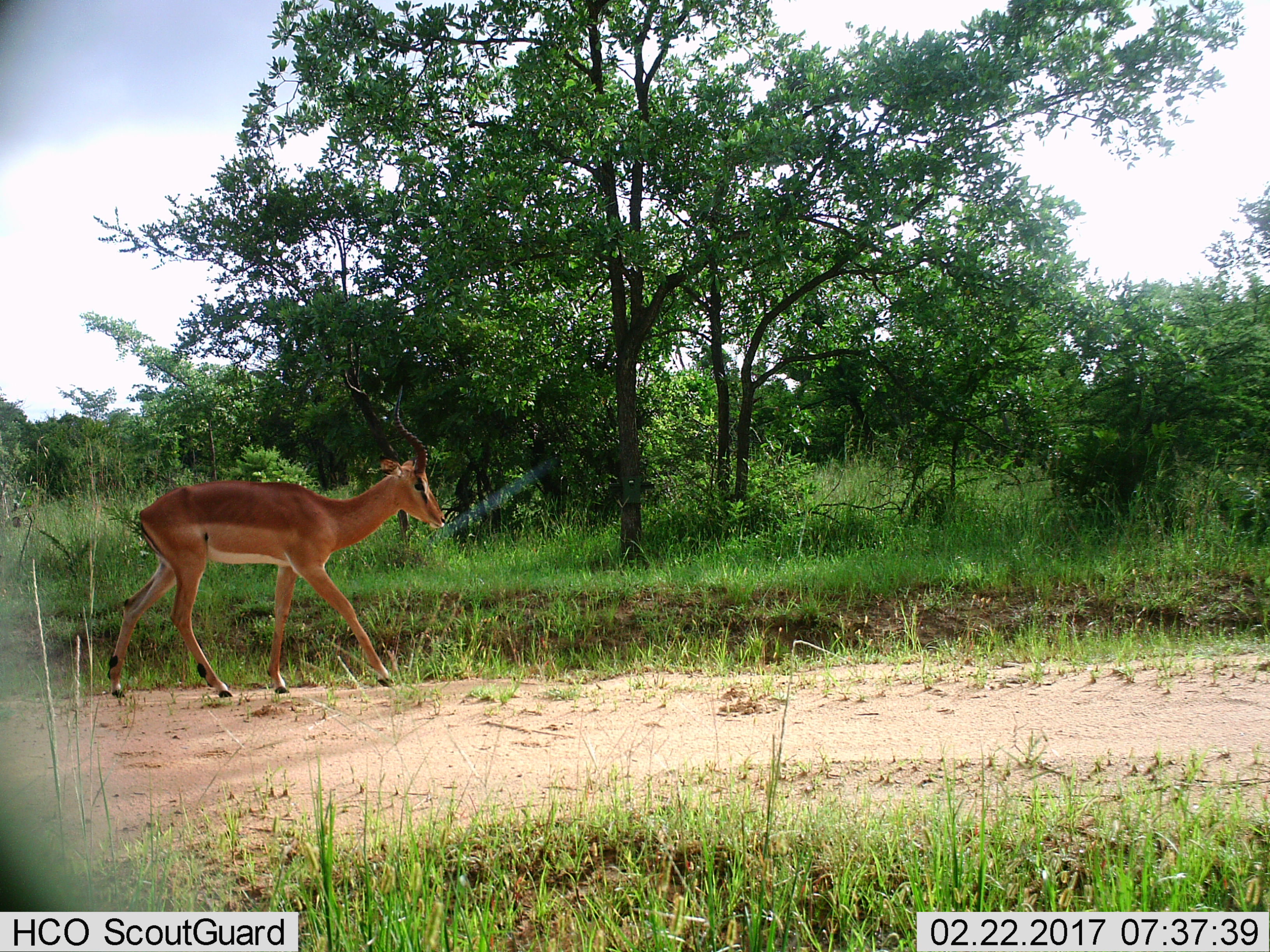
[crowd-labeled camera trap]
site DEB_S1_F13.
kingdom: Animalia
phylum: Chordata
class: Mammalia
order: Artiodactyla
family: Bovidae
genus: Aepyceros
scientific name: Aepyceros melampus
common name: impala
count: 1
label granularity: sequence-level